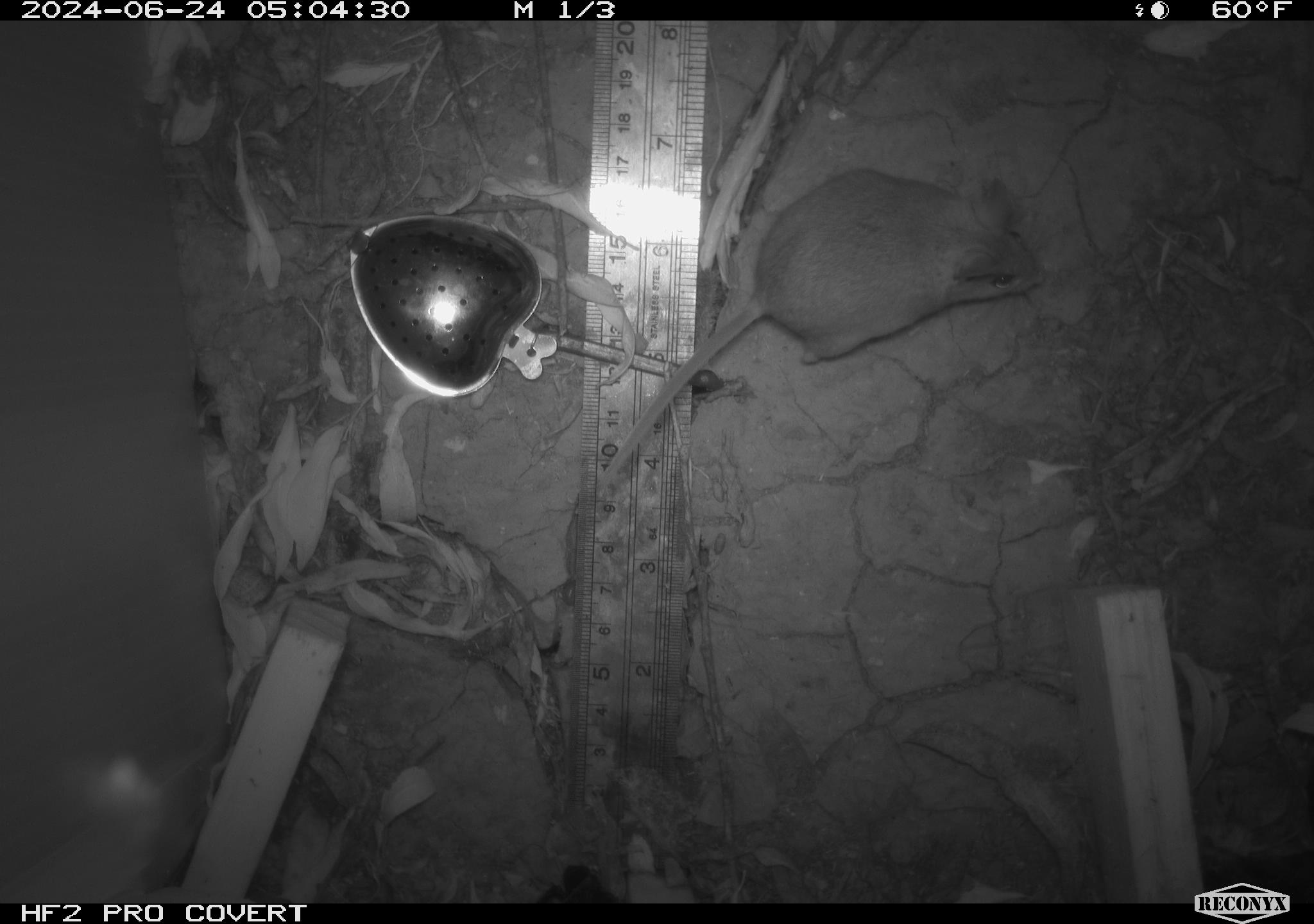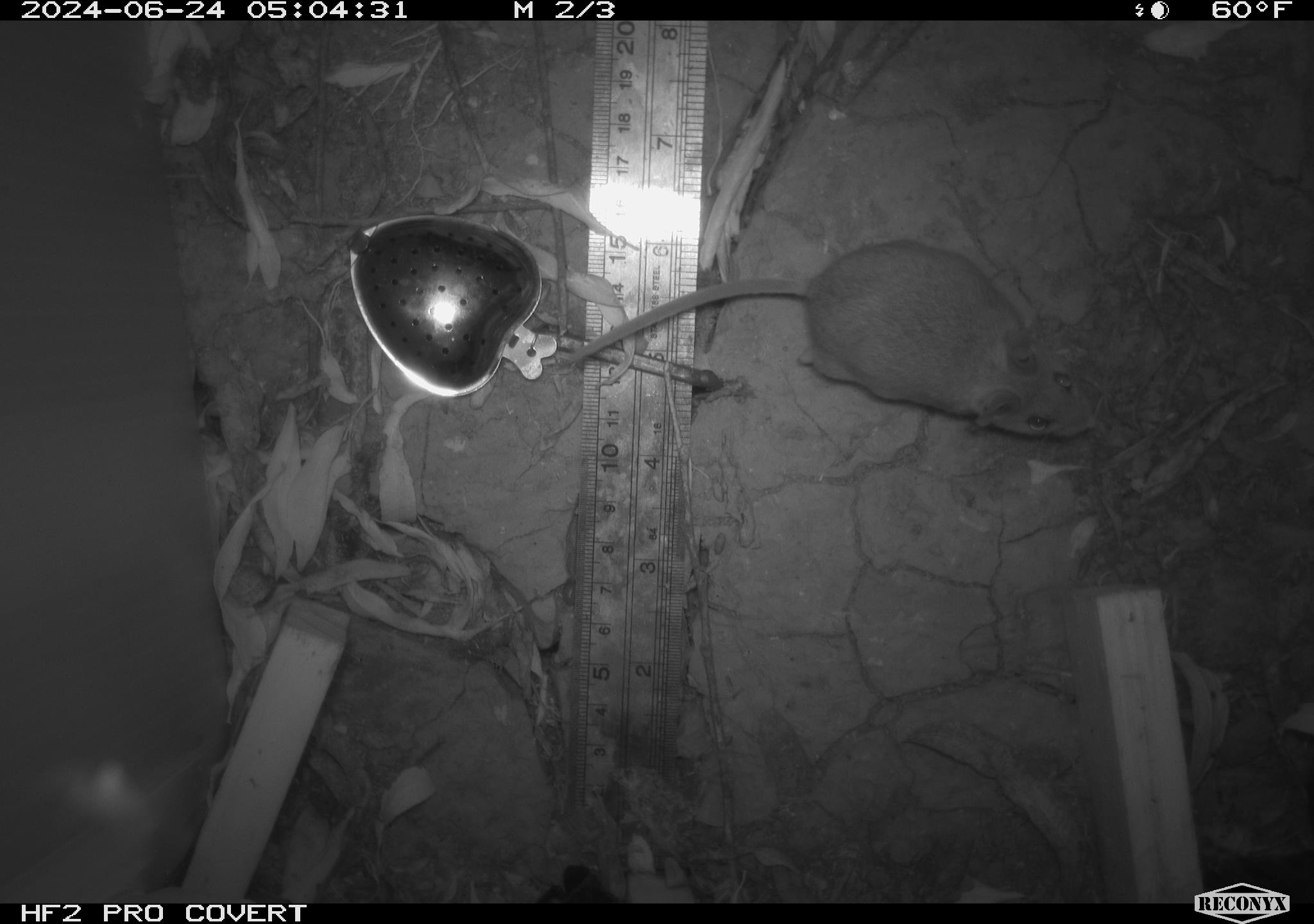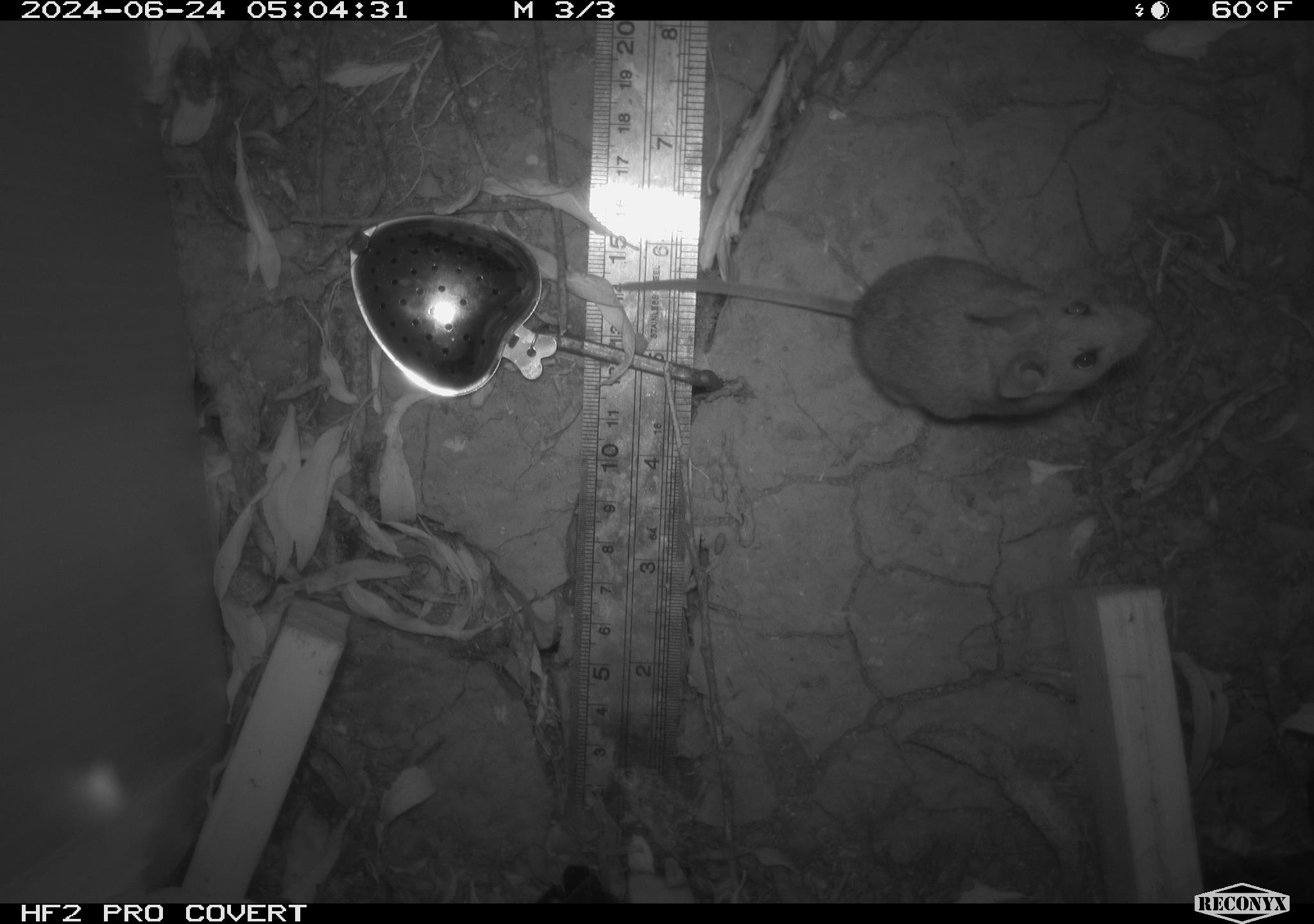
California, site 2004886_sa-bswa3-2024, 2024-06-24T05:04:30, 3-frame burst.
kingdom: Animalia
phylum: Chordata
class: Mammalia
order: Rodentia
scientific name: Rodentia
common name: mouse species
Mouse species (Rodentia).